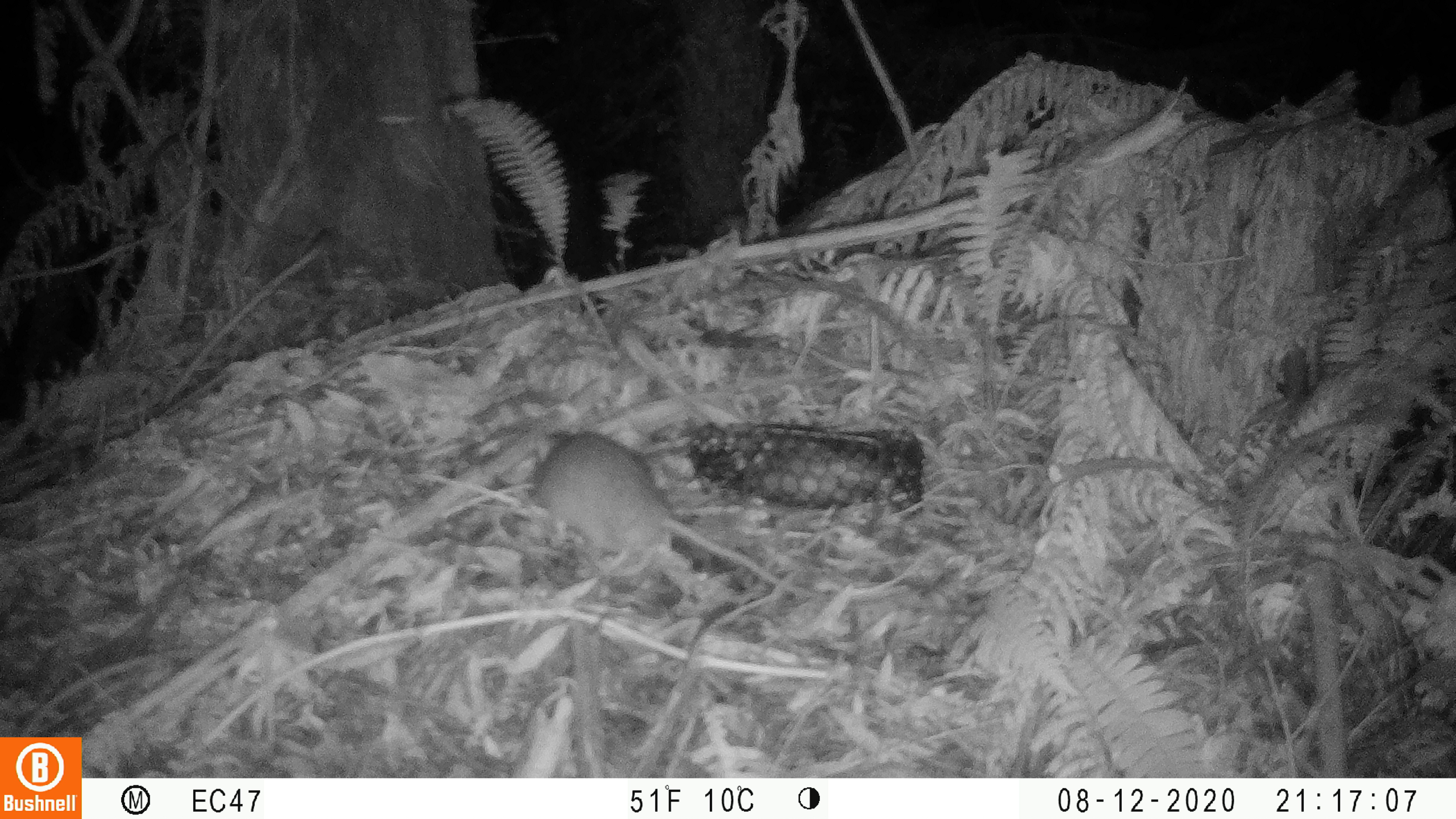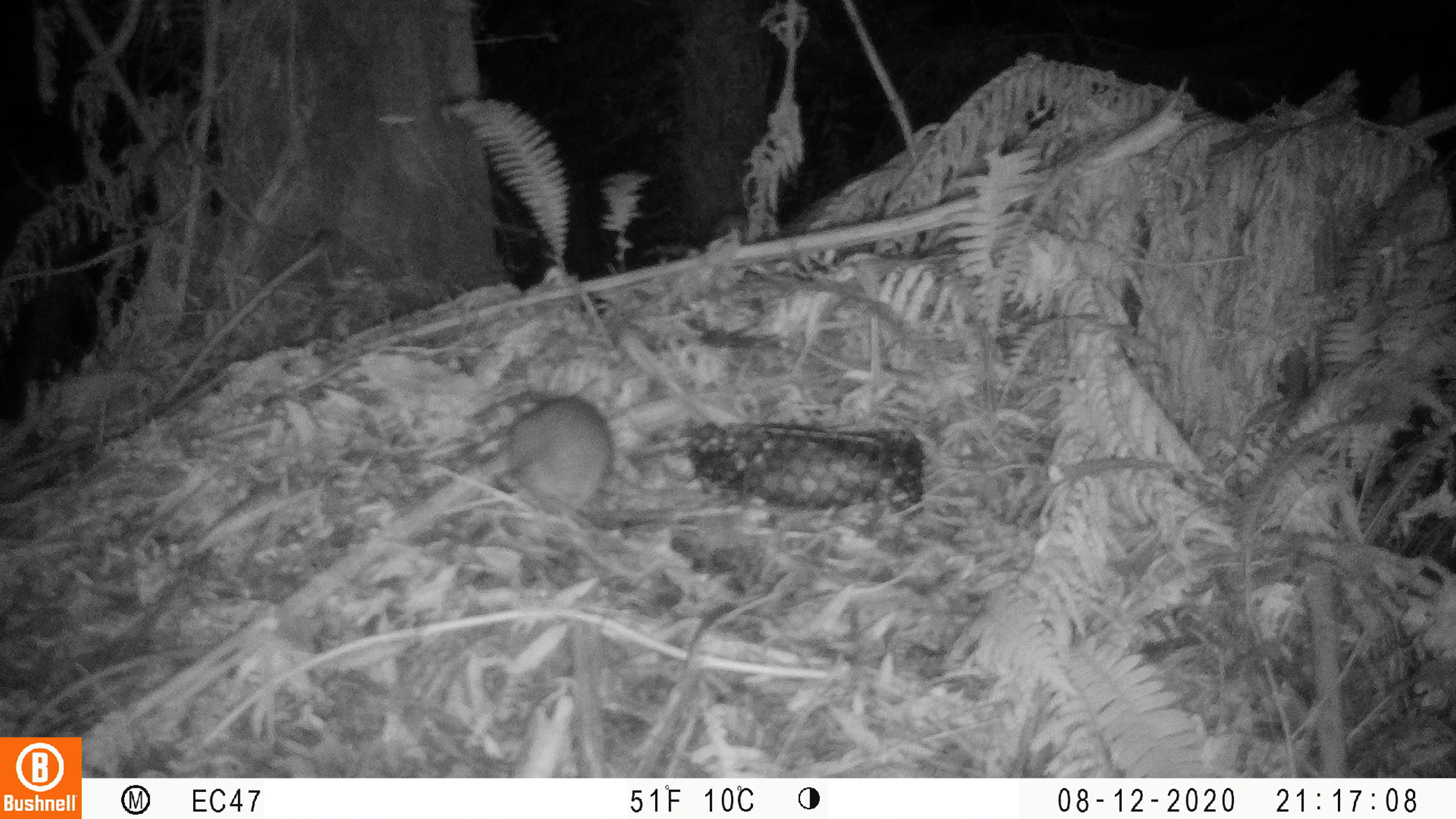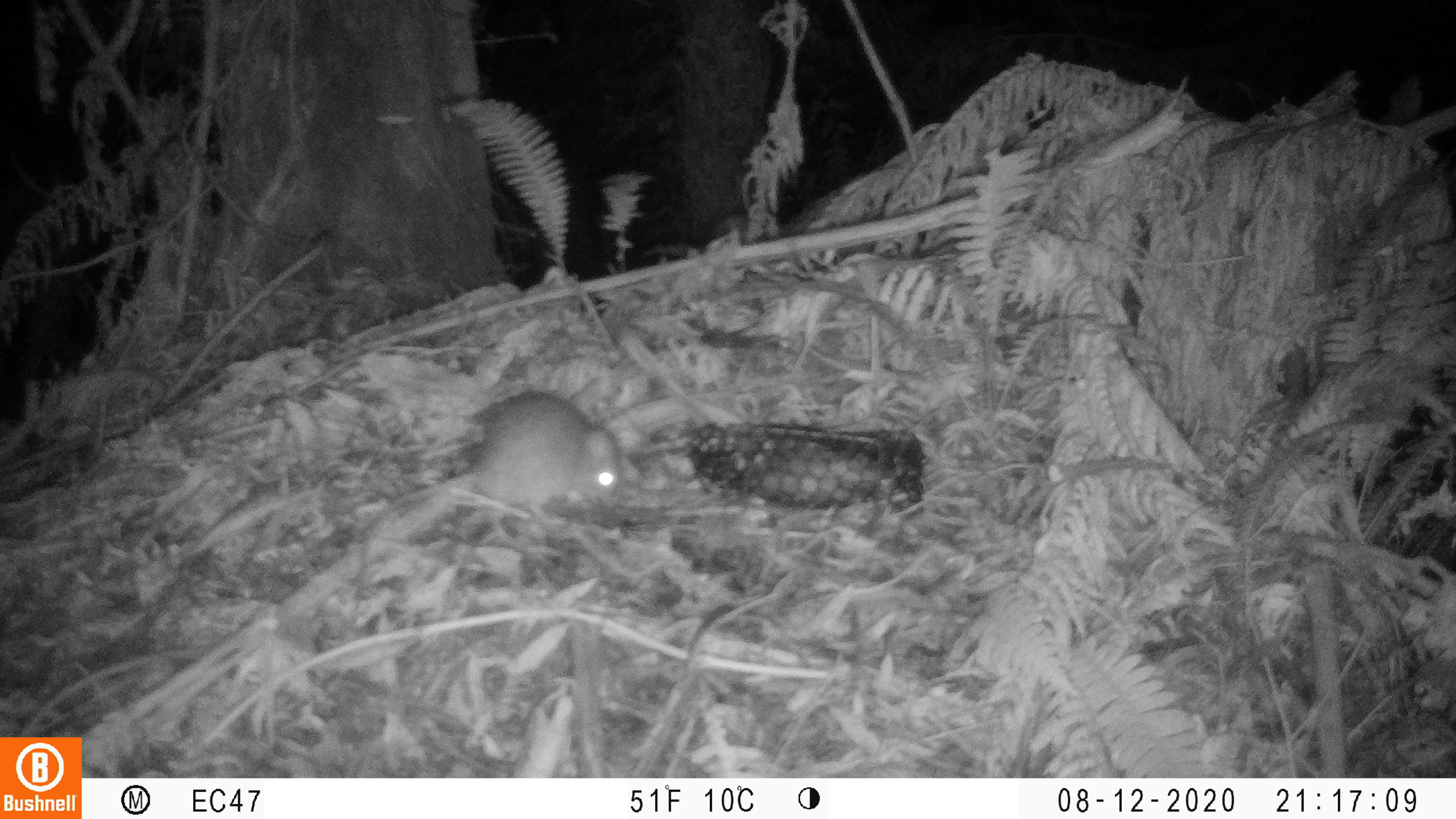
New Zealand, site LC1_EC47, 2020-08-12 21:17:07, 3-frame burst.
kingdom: Animalia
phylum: Chordata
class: Mammalia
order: Rodentia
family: Muridae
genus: Rattus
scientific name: Rattus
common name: rat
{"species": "rat (Rattus)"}